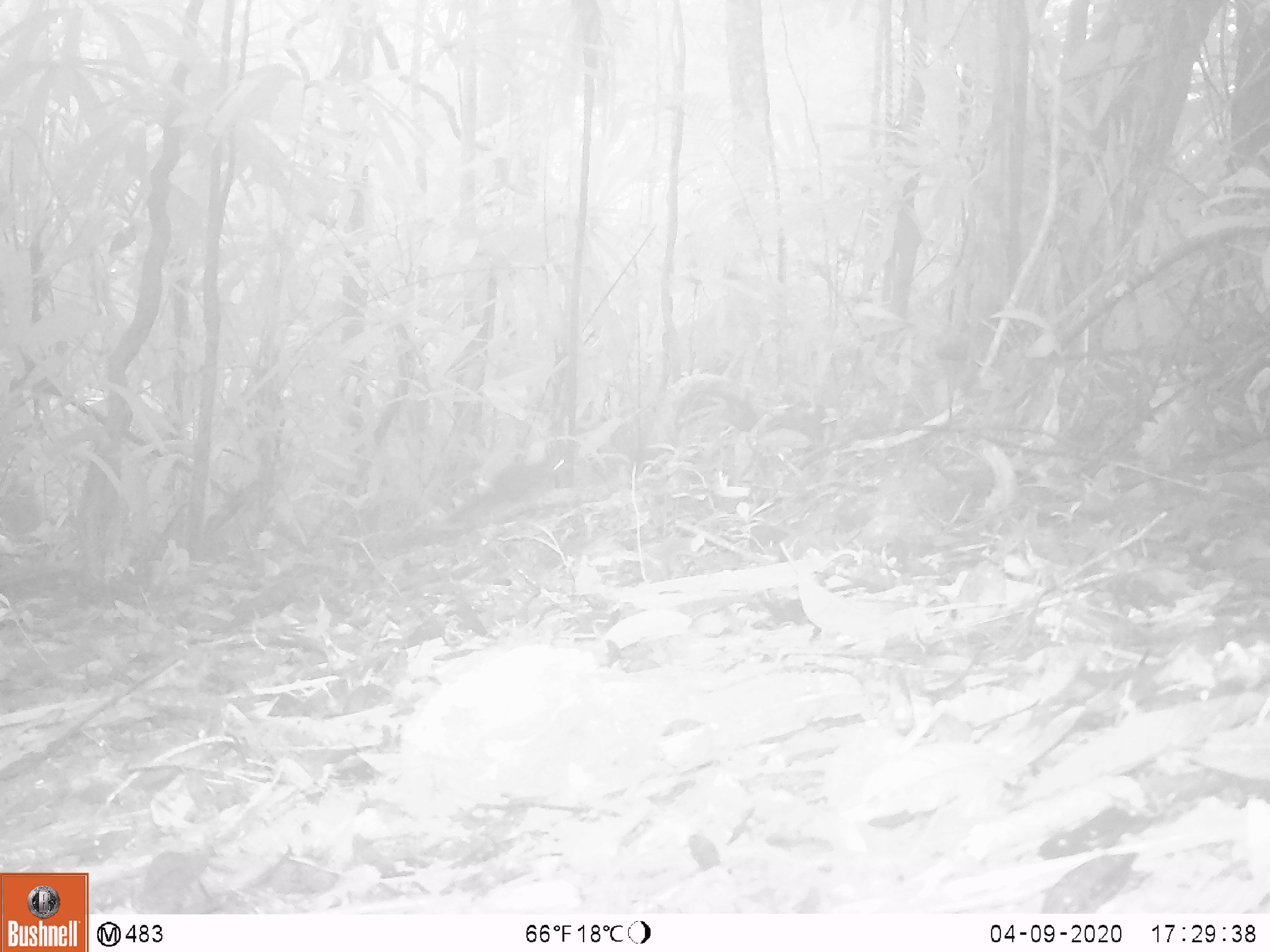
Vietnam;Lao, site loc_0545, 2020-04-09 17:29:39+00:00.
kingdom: Animalia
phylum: Chordata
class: Mammalia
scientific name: Mammalia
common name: mammal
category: unidentified small mammal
Unidentified small mammal (mammal) (Mammalia). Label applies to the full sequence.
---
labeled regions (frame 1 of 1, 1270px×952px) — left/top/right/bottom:
unidentified small mammal: 395/639/887/821